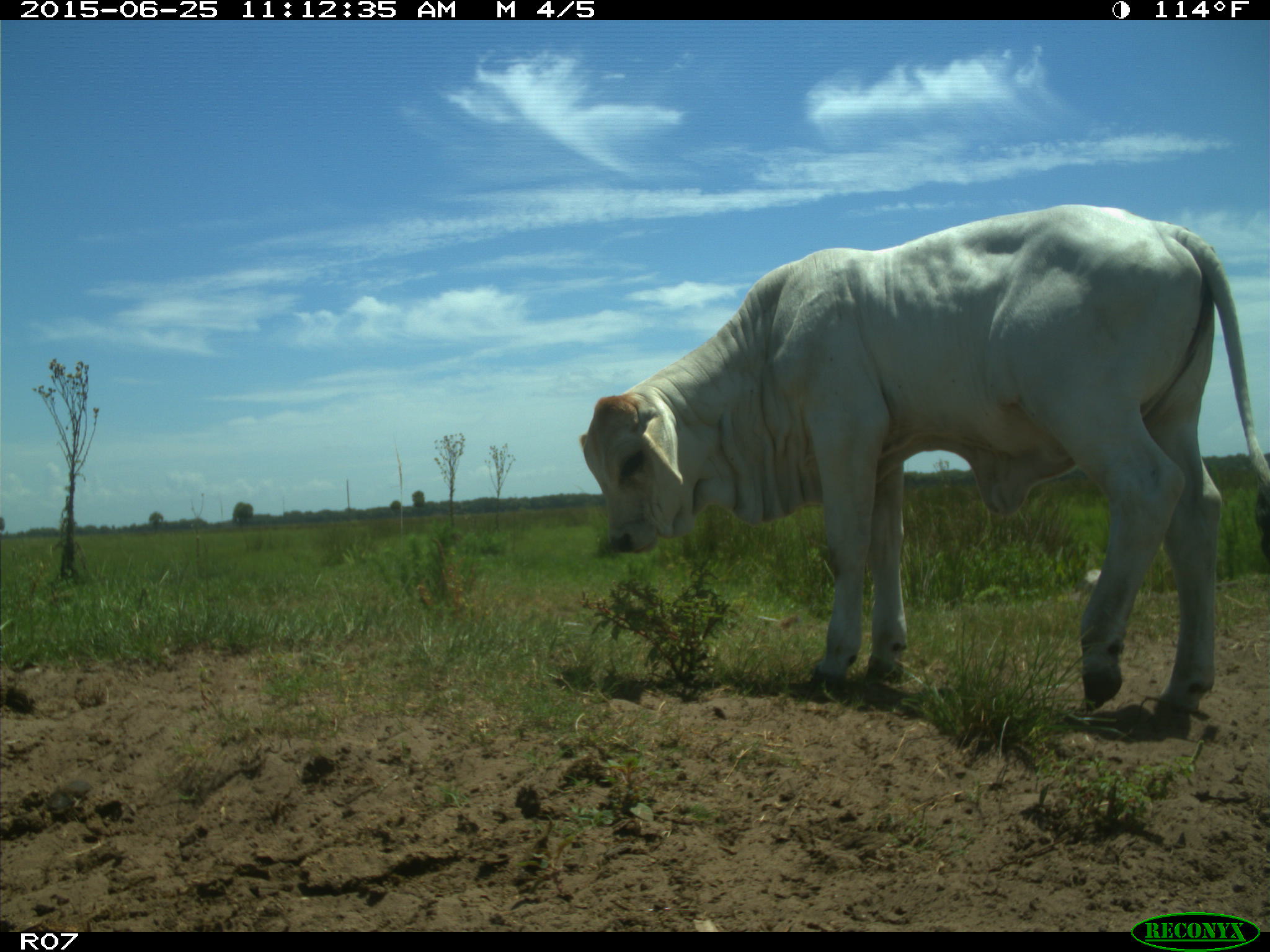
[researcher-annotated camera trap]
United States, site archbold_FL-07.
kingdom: Animalia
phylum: Chordata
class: Mammalia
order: Artiodactyla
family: Bovidae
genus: Bos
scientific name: Bos taurus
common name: domestic cow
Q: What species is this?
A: Bos taurus (domestic cow).